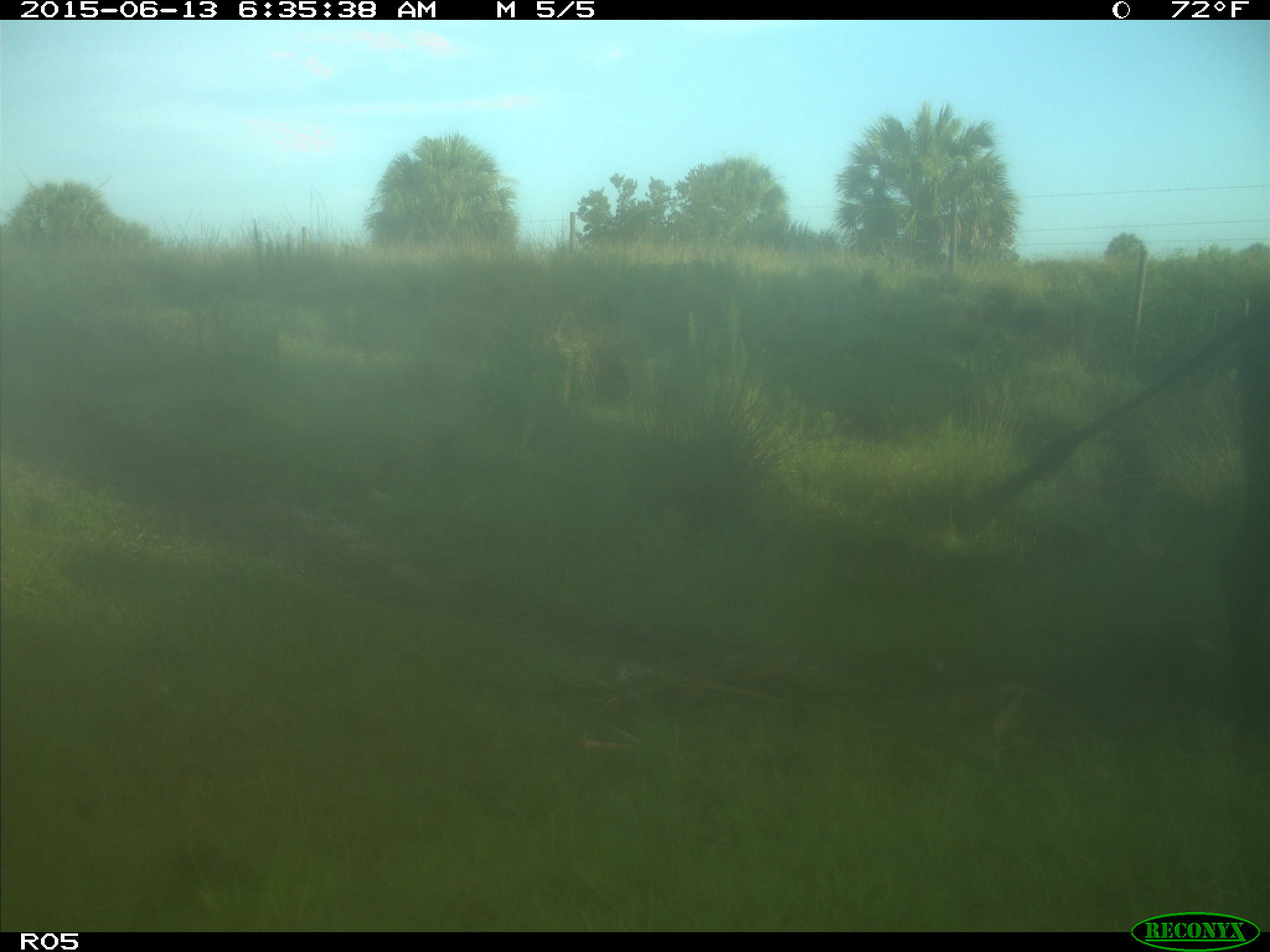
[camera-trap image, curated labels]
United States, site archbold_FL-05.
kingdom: Animalia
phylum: Chordata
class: Mammalia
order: Artiodactyla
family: Bovidae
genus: Bos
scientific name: Bos taurus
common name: domestic cow